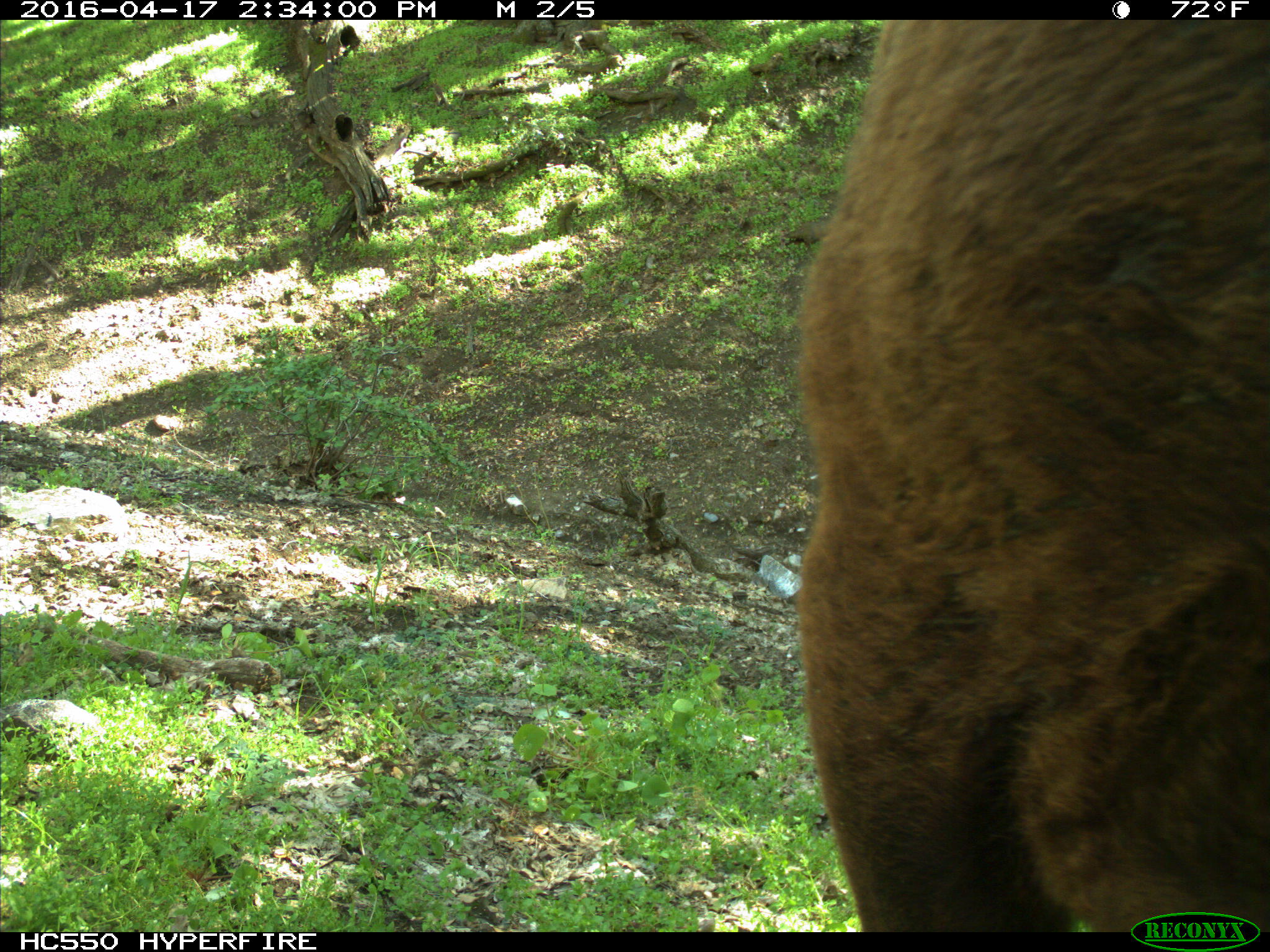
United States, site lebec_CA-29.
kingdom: Animalia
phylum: Chordata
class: Mammalia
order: Artiodactyla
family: Bovidae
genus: Bos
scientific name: Bos taurus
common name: domestic cow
Bos taurus (domestic cow).